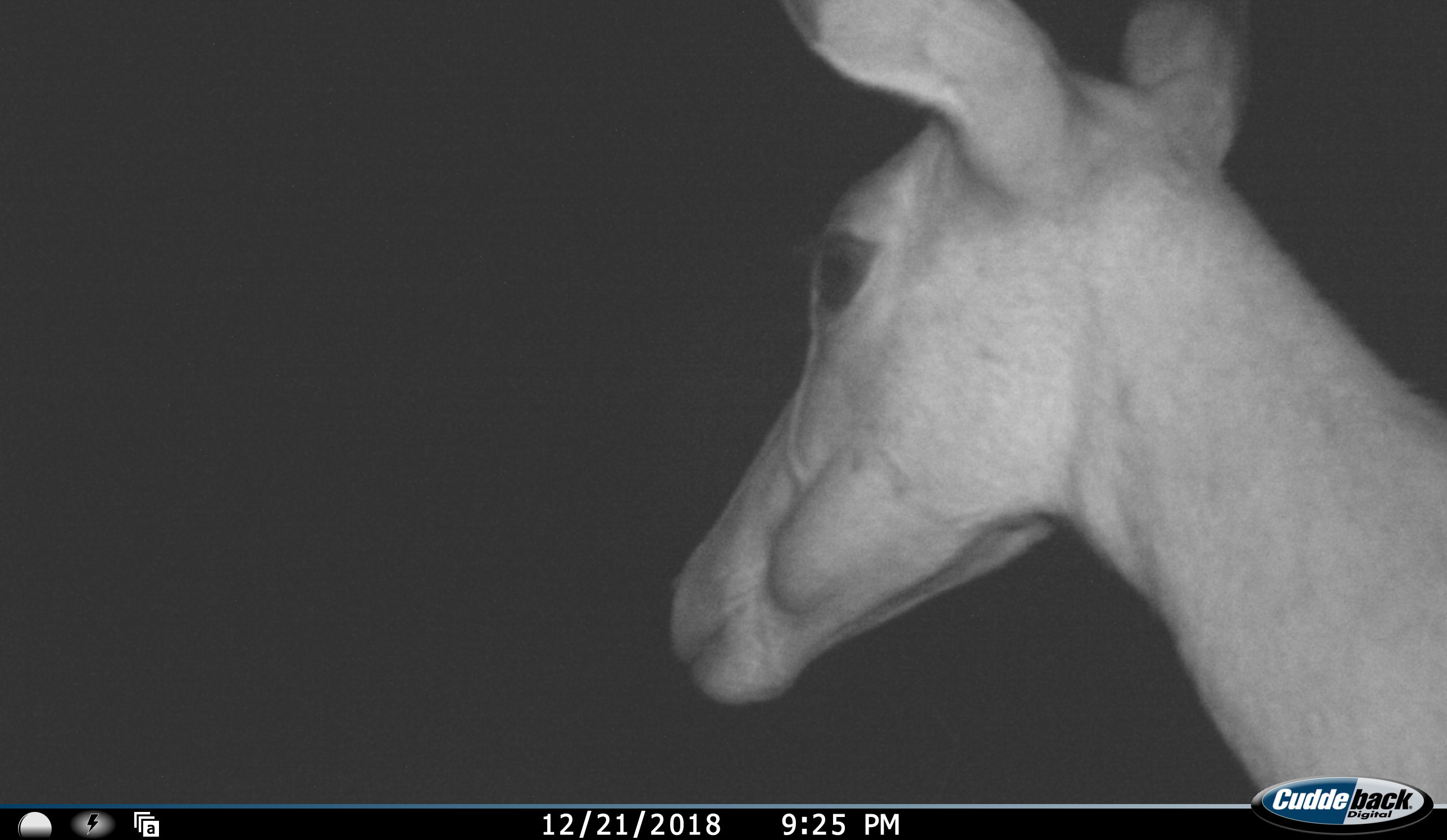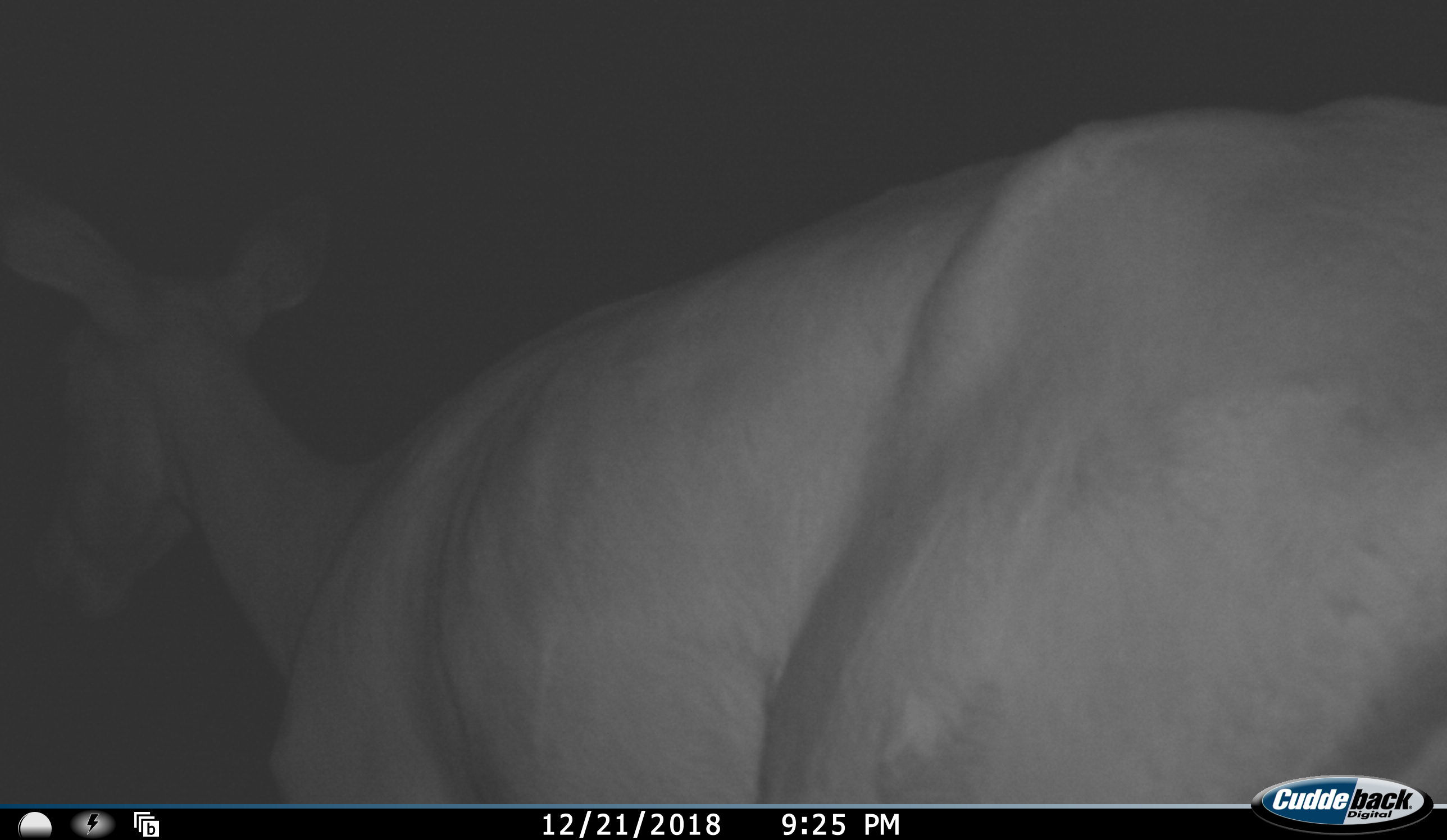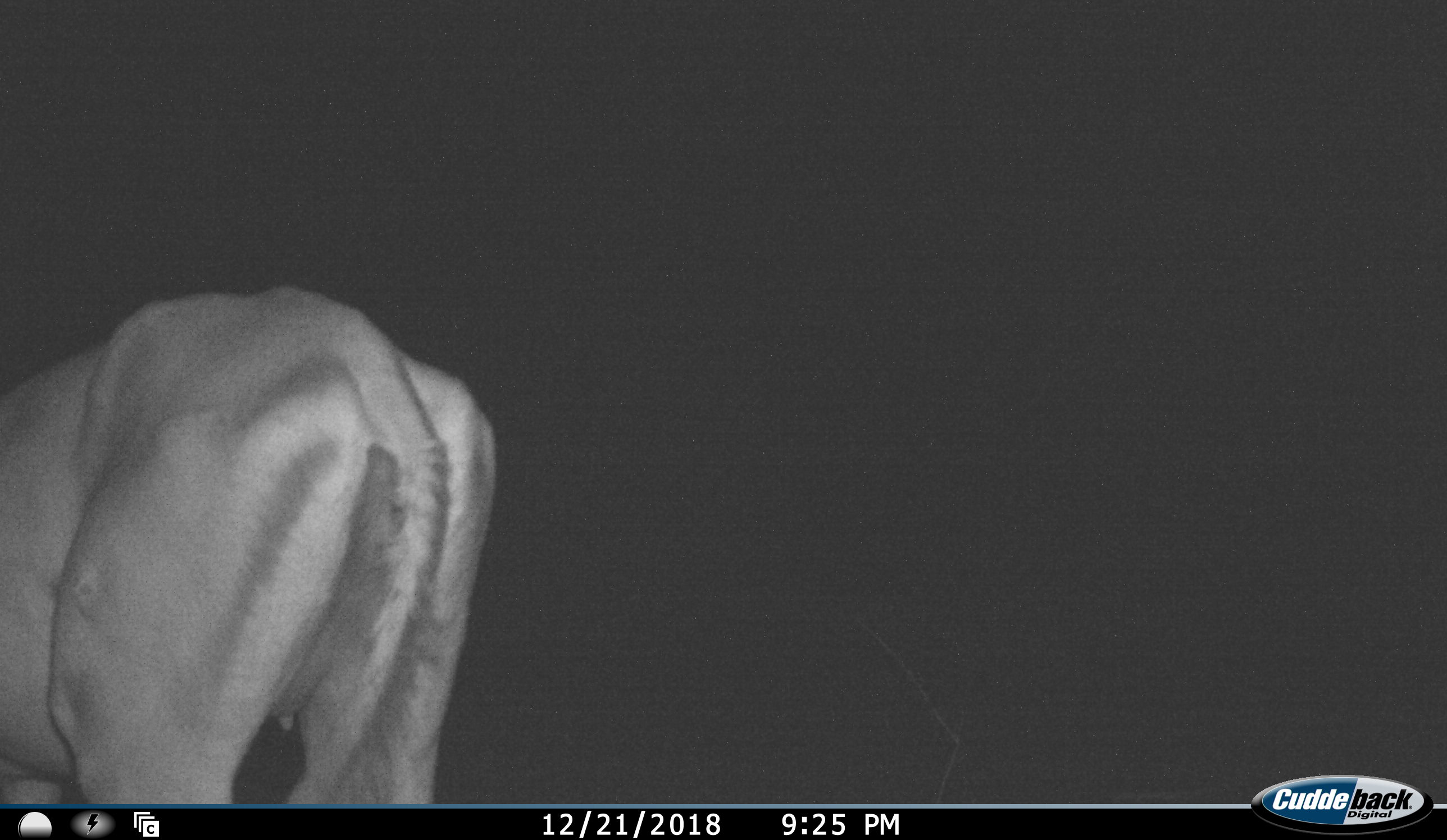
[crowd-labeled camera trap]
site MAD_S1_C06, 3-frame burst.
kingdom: Animalia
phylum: Chordata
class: Mammalia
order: Artiodactyla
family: Bovidae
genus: Aepyceros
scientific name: Aepyceros melampus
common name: impala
Impala (Aepyceros melampus), count 1. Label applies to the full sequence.